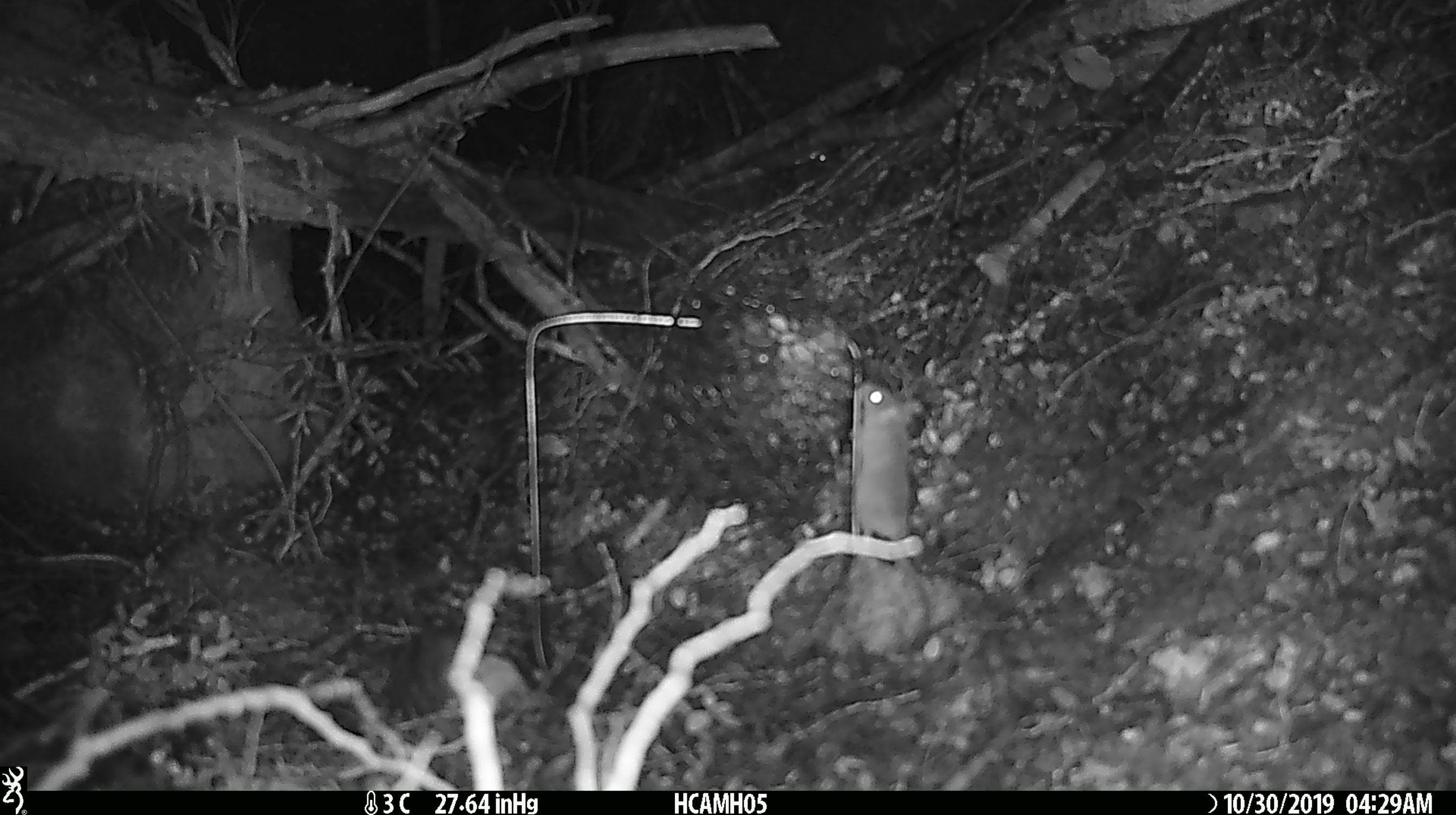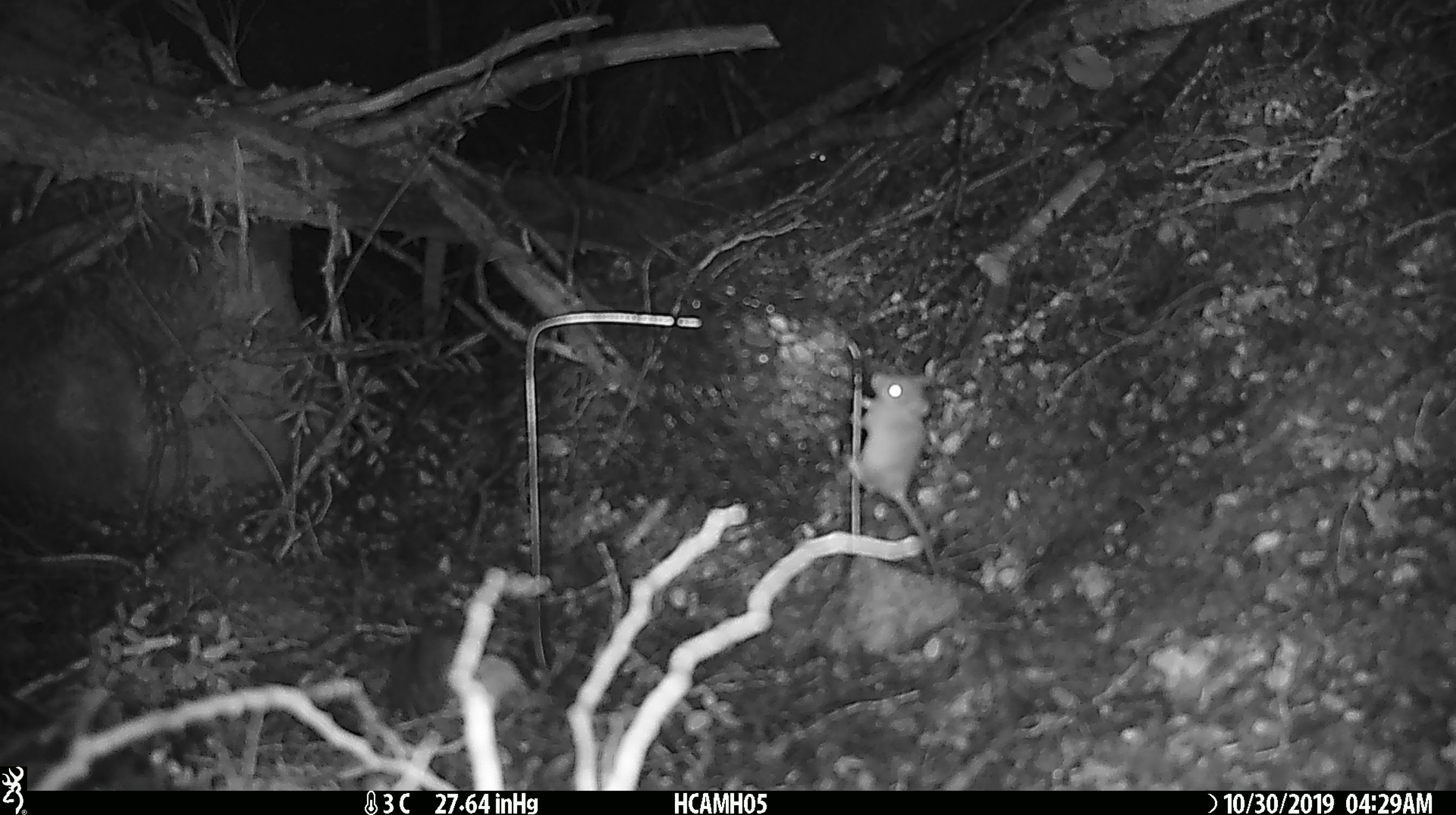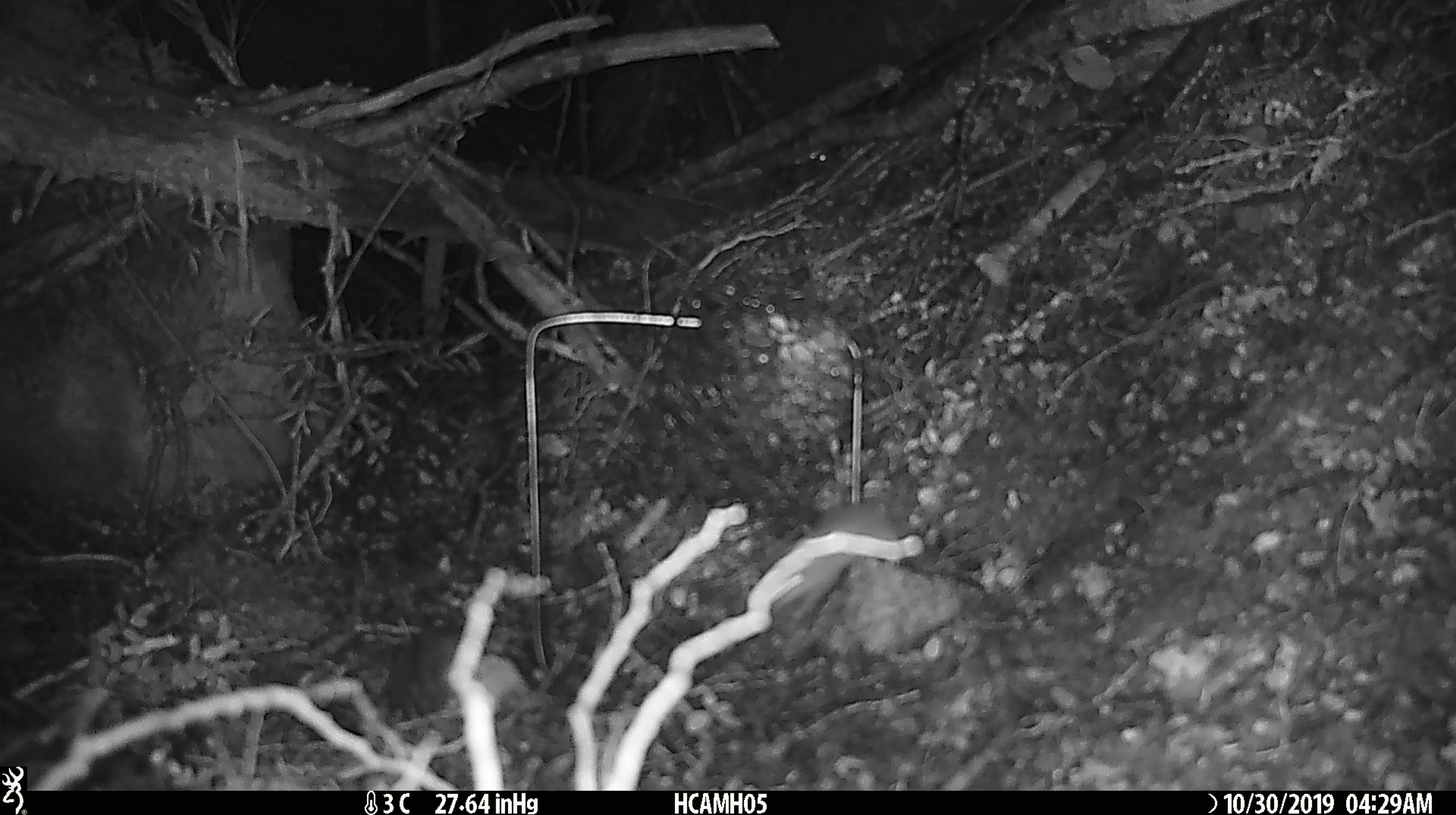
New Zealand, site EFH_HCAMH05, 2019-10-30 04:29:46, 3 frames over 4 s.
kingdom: Animalia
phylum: Chordata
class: Mammalia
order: Rodentia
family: Muridae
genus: Mus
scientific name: Mus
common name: mouse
Mouse (Mus).